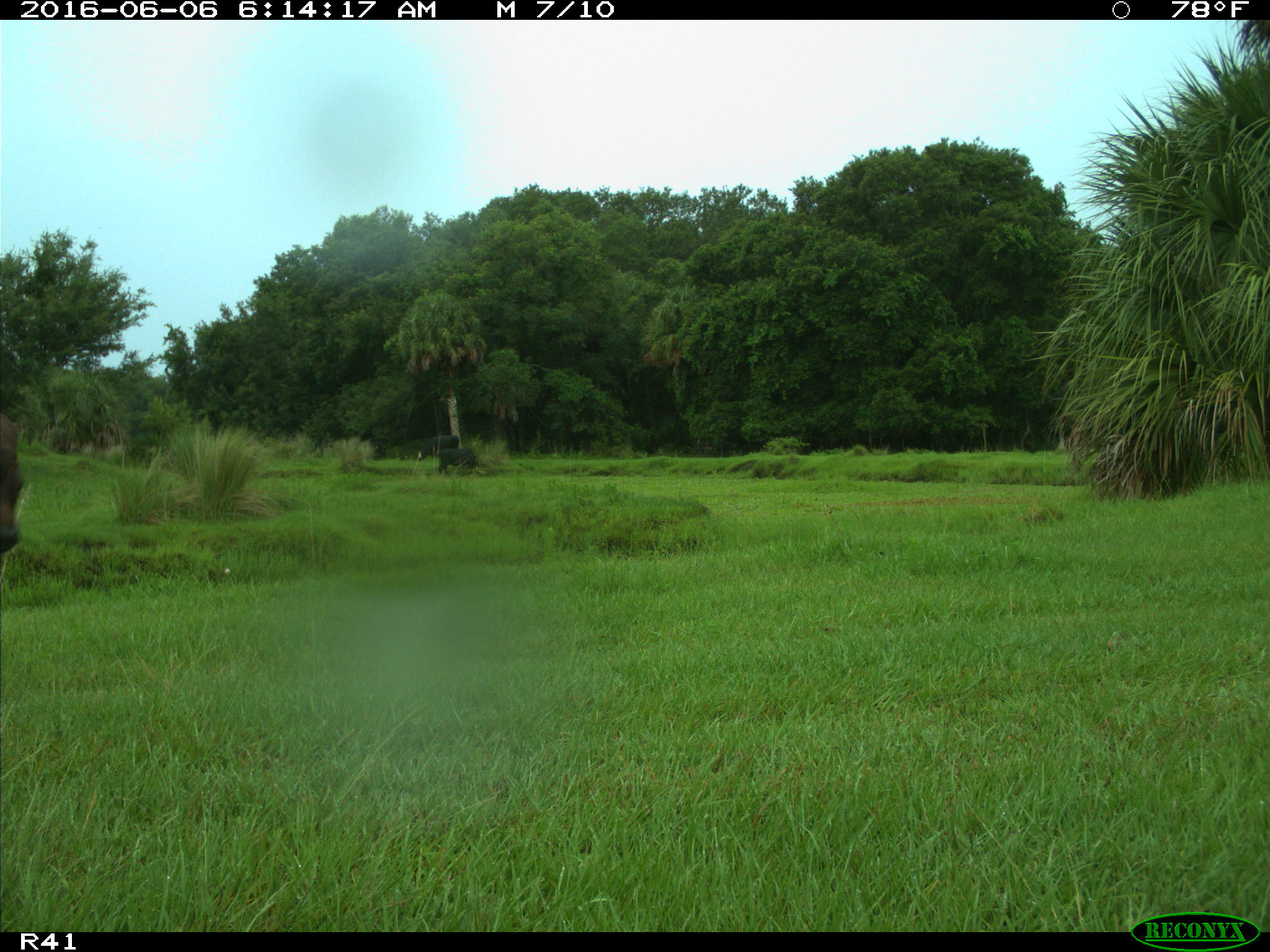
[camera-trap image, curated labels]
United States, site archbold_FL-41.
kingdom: Animalia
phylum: Chordata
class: Mammalia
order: Artiodactyla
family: Bovidae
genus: Bos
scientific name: Bos taurus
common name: domestic cow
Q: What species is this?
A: Bos taurus (domestic cow).